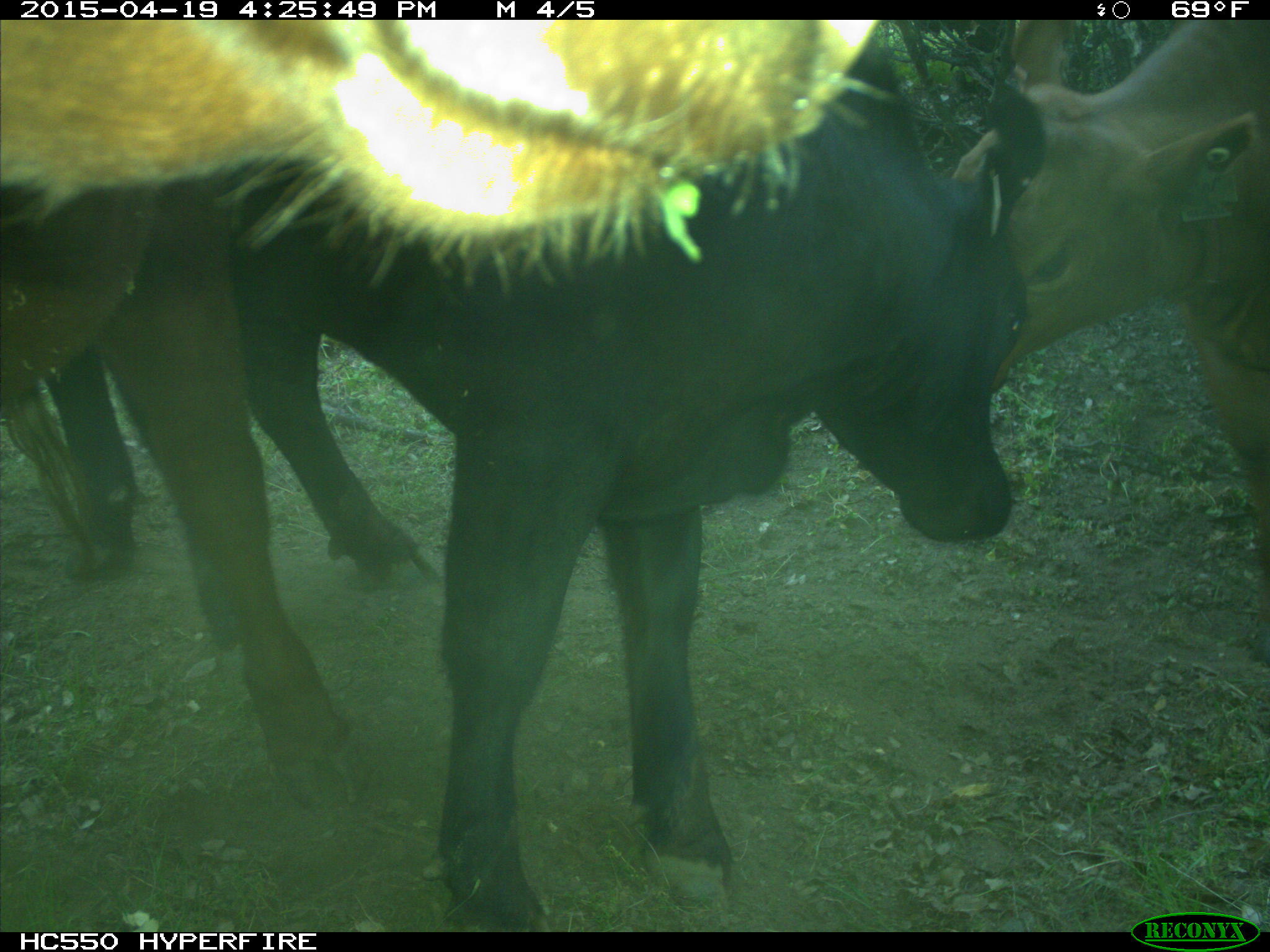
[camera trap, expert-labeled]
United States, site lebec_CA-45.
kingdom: Animalia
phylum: Chordata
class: Mammalia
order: Artiodactyla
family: Bovidae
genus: Bos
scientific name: Bos taurus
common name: domestic cow